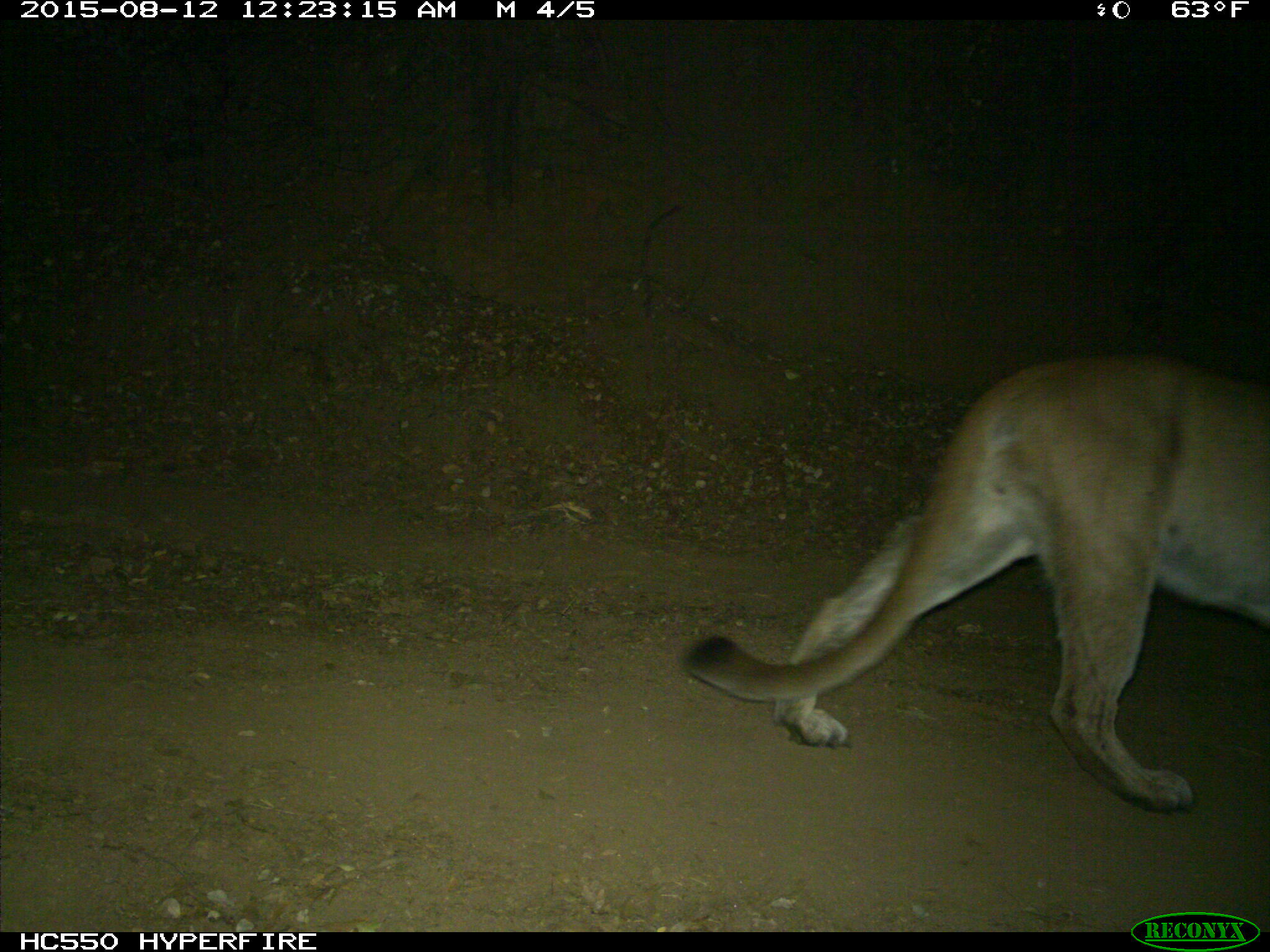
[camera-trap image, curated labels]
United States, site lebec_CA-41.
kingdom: Animalia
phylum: Chordata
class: Mammalia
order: Carnivora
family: Felidae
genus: Puma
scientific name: Puma concolor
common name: mountain lion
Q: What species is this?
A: Puma concolor (mountain lion).